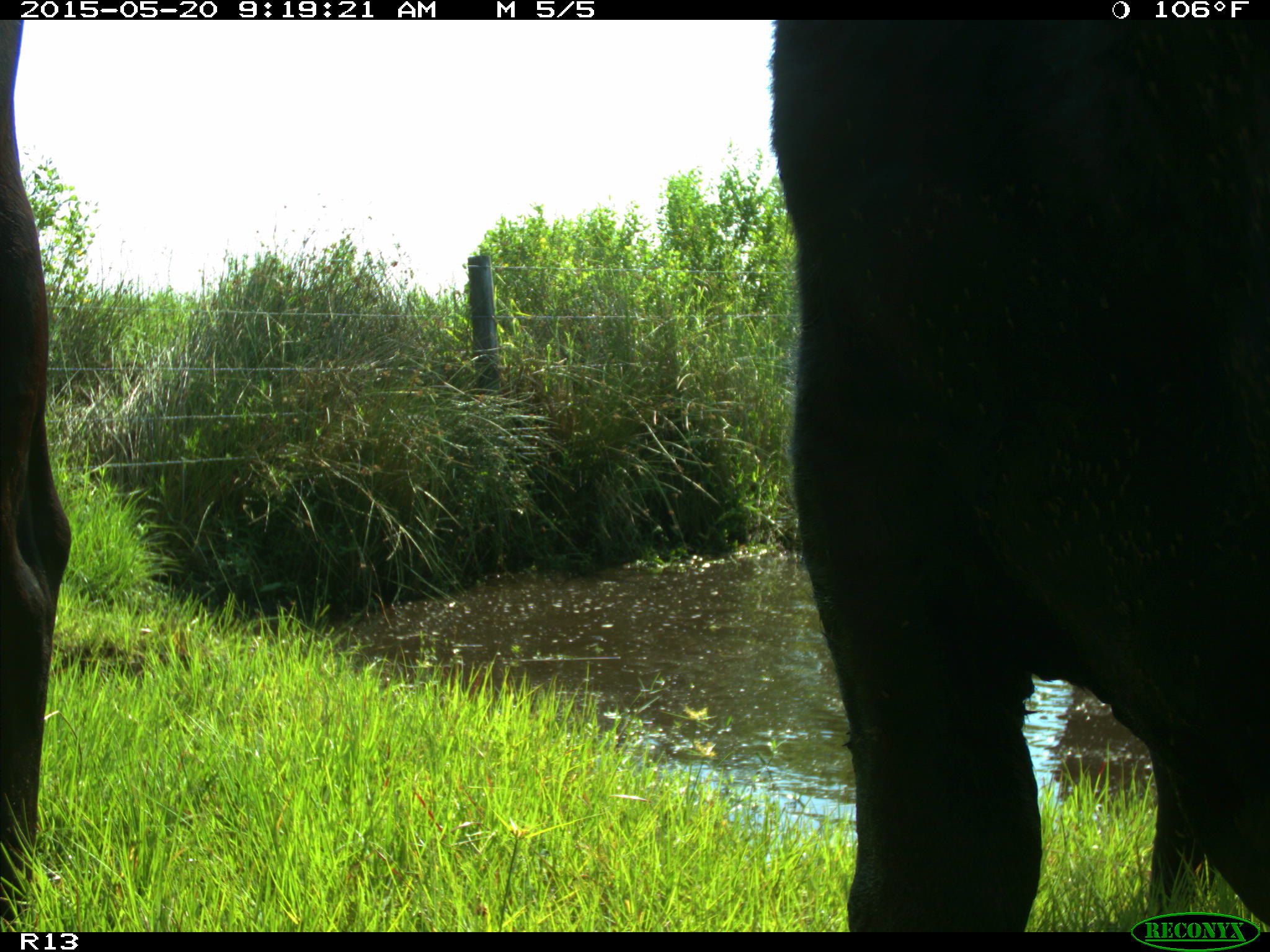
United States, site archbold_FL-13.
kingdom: Animalia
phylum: Chordata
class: Mammalia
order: Artiodactyla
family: Bovidae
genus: Bos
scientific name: Bos taurus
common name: domestic cow